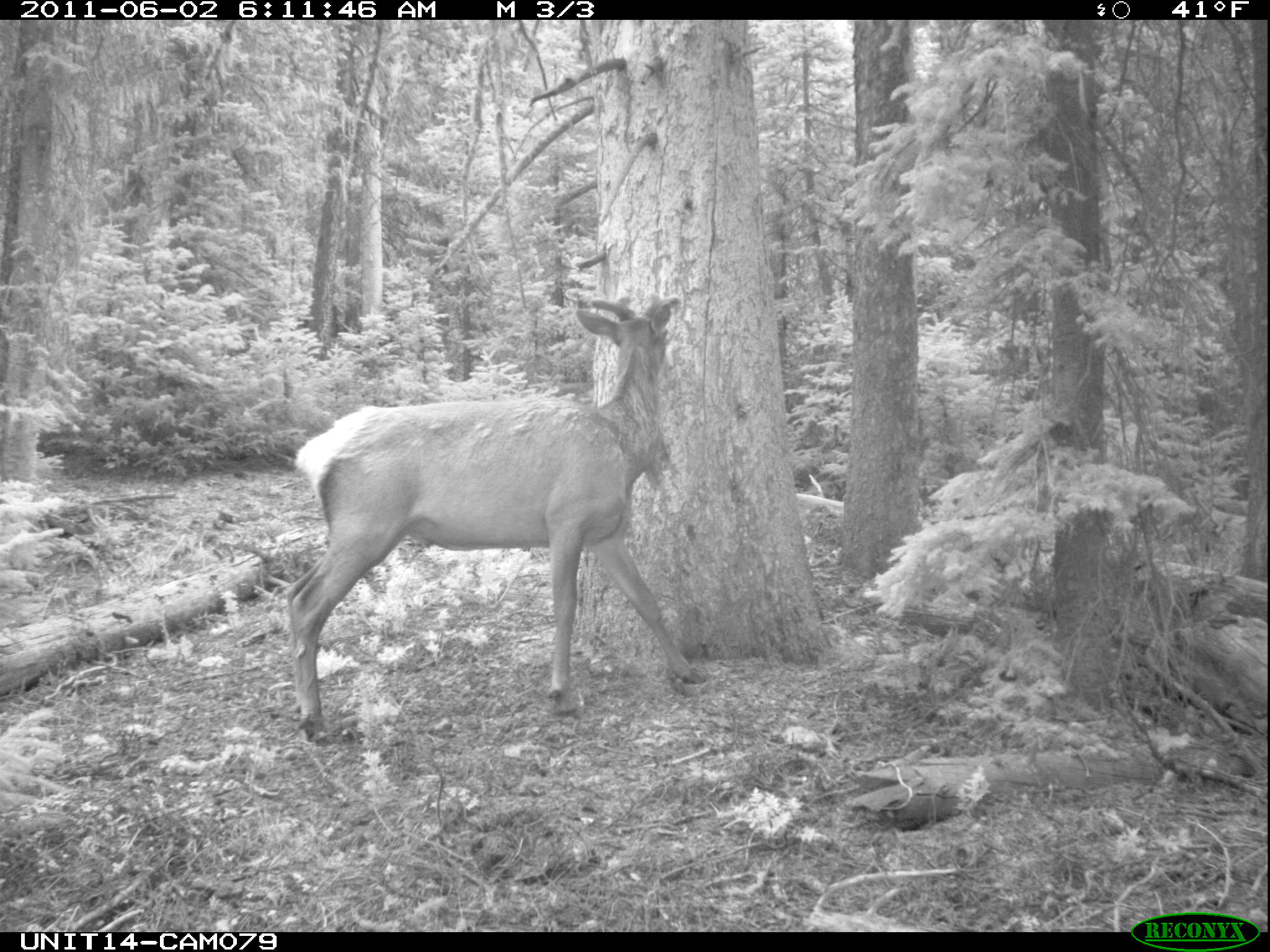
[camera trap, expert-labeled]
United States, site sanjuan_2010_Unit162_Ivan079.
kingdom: Animalia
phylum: Chordata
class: Mammalia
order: Artiodactyla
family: Cervidae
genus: Cervus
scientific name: Cervus elaphus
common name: red deer